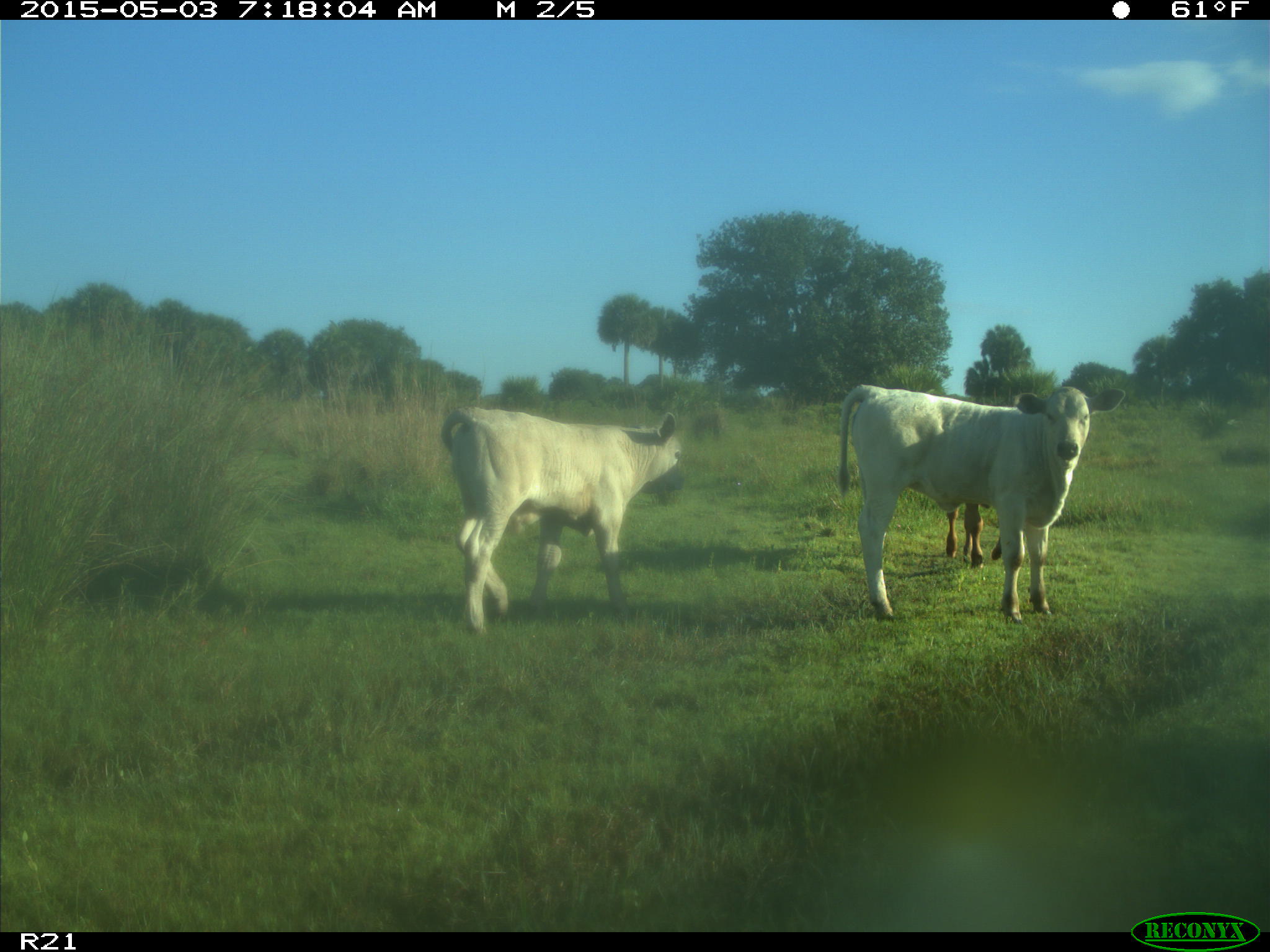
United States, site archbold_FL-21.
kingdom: Animalia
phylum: Chordata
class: Mammalia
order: Artiodactyla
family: Bovidae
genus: Bos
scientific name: Bos taurus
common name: domestic cow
Bos taurus (domestic cow).